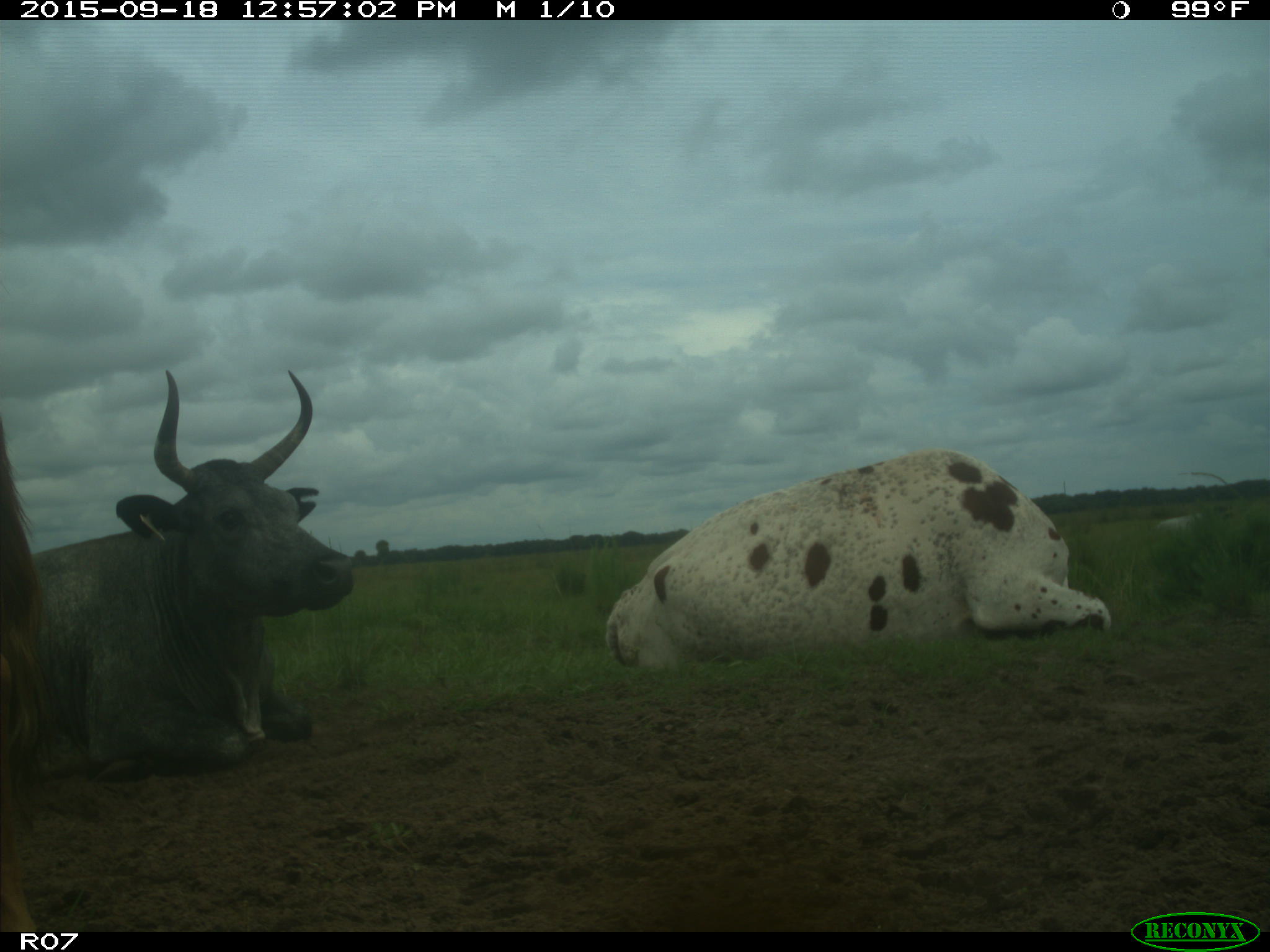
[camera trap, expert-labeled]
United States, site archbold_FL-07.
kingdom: Animalia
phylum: Chordata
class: Mammalia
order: Artiodactyla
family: Bovidae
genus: Bos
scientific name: Bos taurus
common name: domestic cow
Bos taurus (domestic cow).